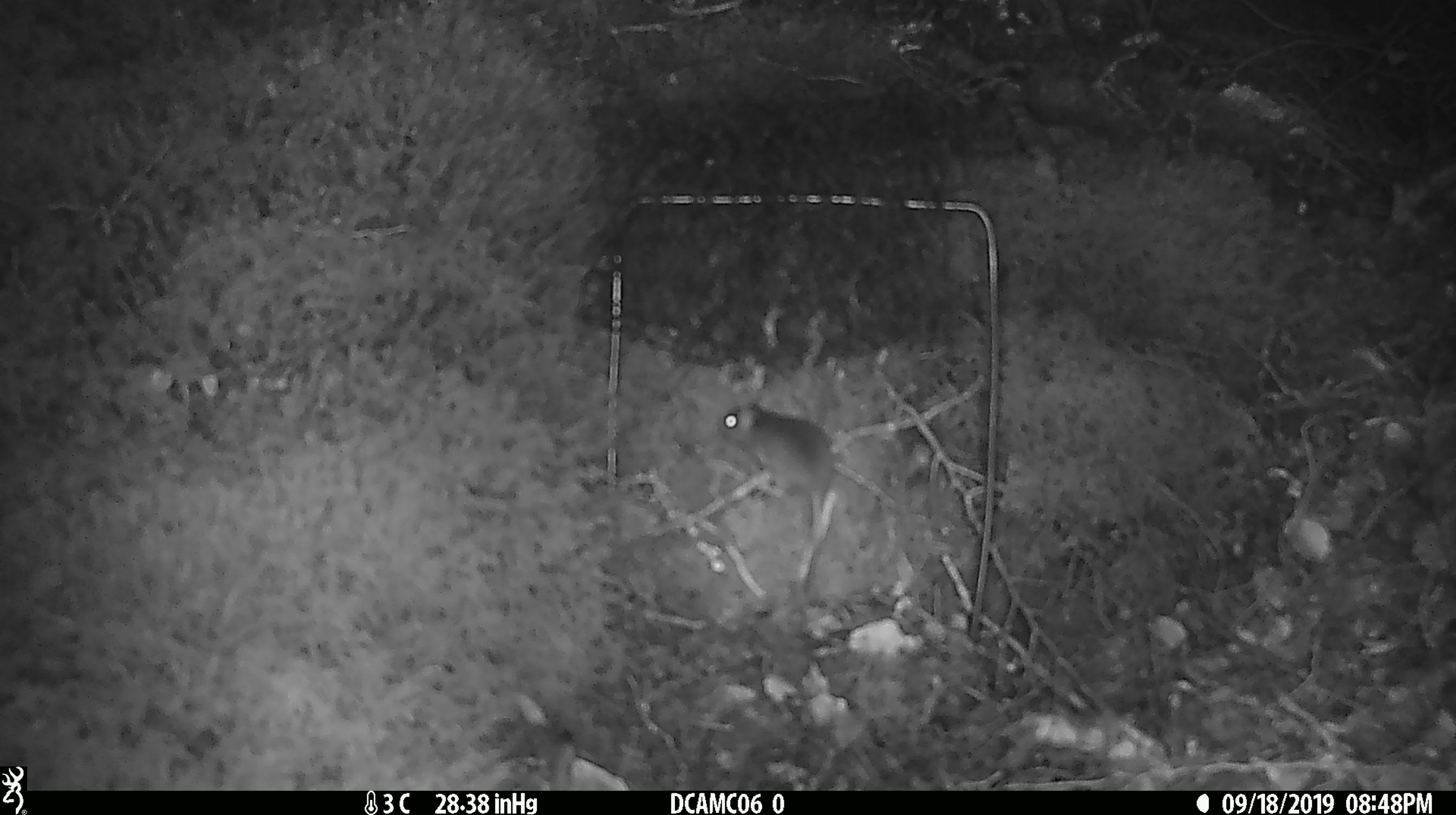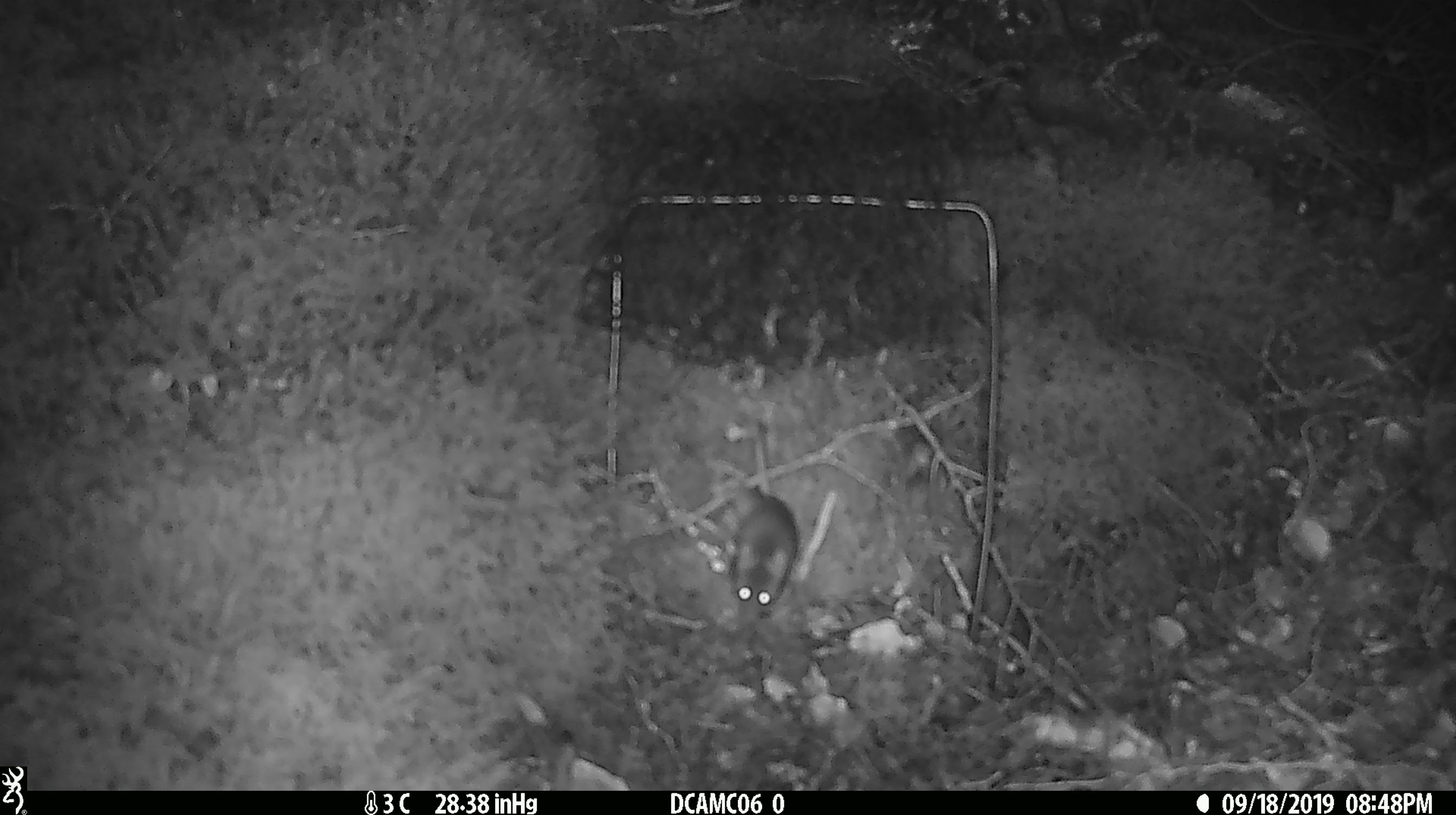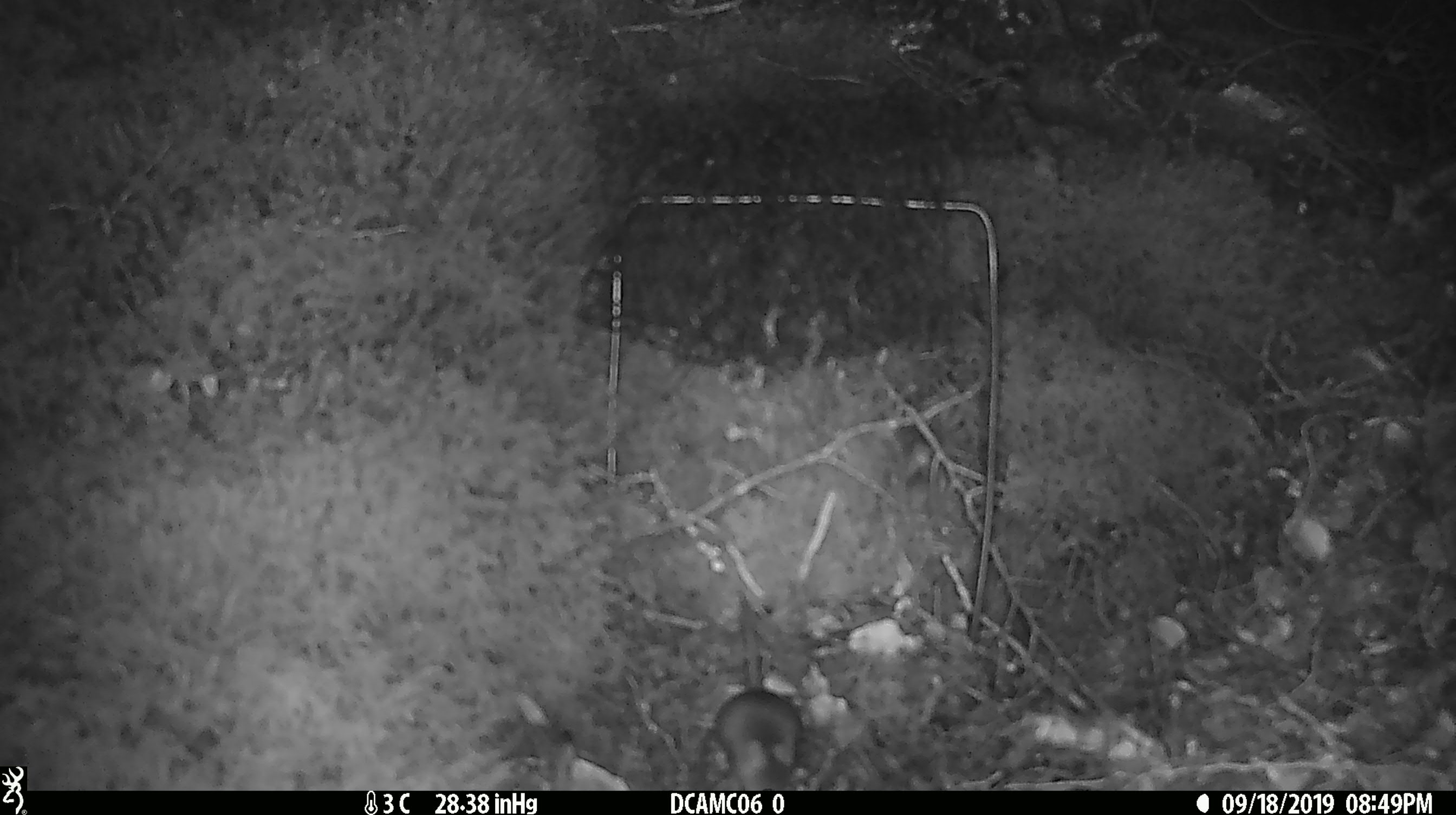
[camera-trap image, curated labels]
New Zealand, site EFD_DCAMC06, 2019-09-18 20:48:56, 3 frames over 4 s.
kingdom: Animalia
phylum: Chordata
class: Mammalia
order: Rodentia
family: Muridae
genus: Mus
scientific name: Mus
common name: mouse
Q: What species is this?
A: Mouse (Mus).